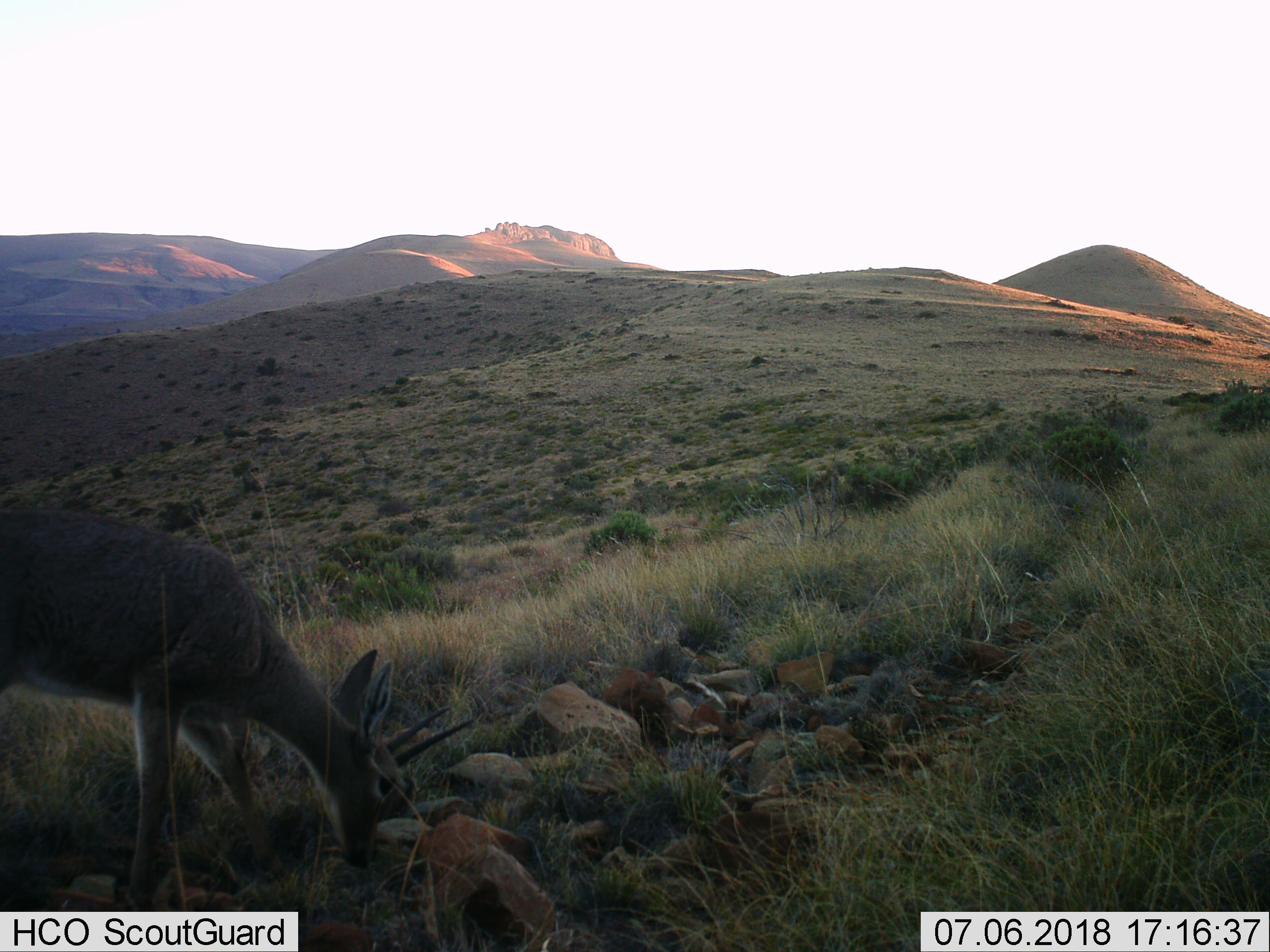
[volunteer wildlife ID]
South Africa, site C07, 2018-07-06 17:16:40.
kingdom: Animalia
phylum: Chordata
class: Mammalia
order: Artiodactyla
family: Bovidae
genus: Cephalophus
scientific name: Cephalophus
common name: duiker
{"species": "duiker (Cephalophus)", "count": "1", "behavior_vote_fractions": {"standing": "0%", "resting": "0%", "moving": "0%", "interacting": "0%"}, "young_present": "0%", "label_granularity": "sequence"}